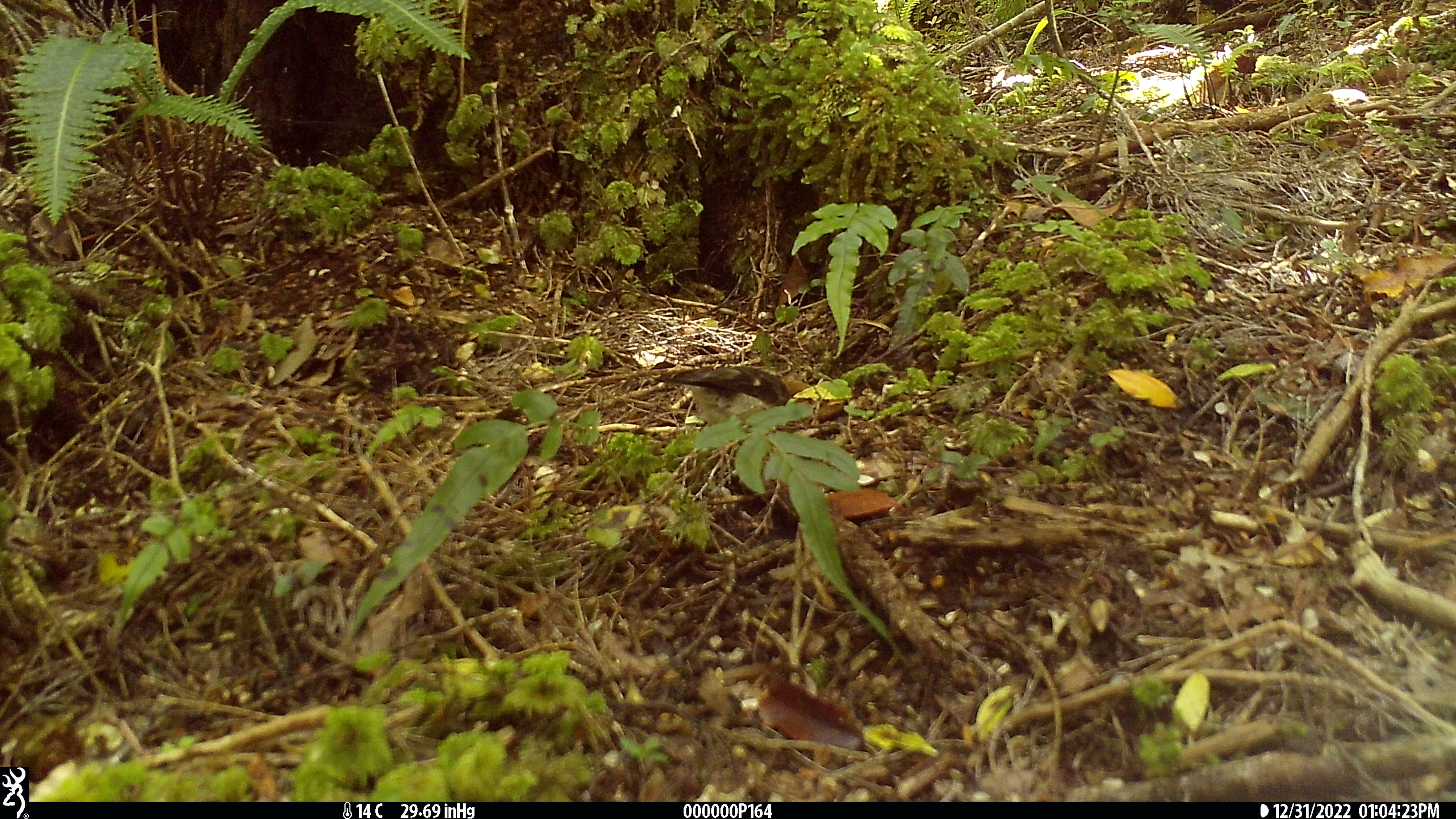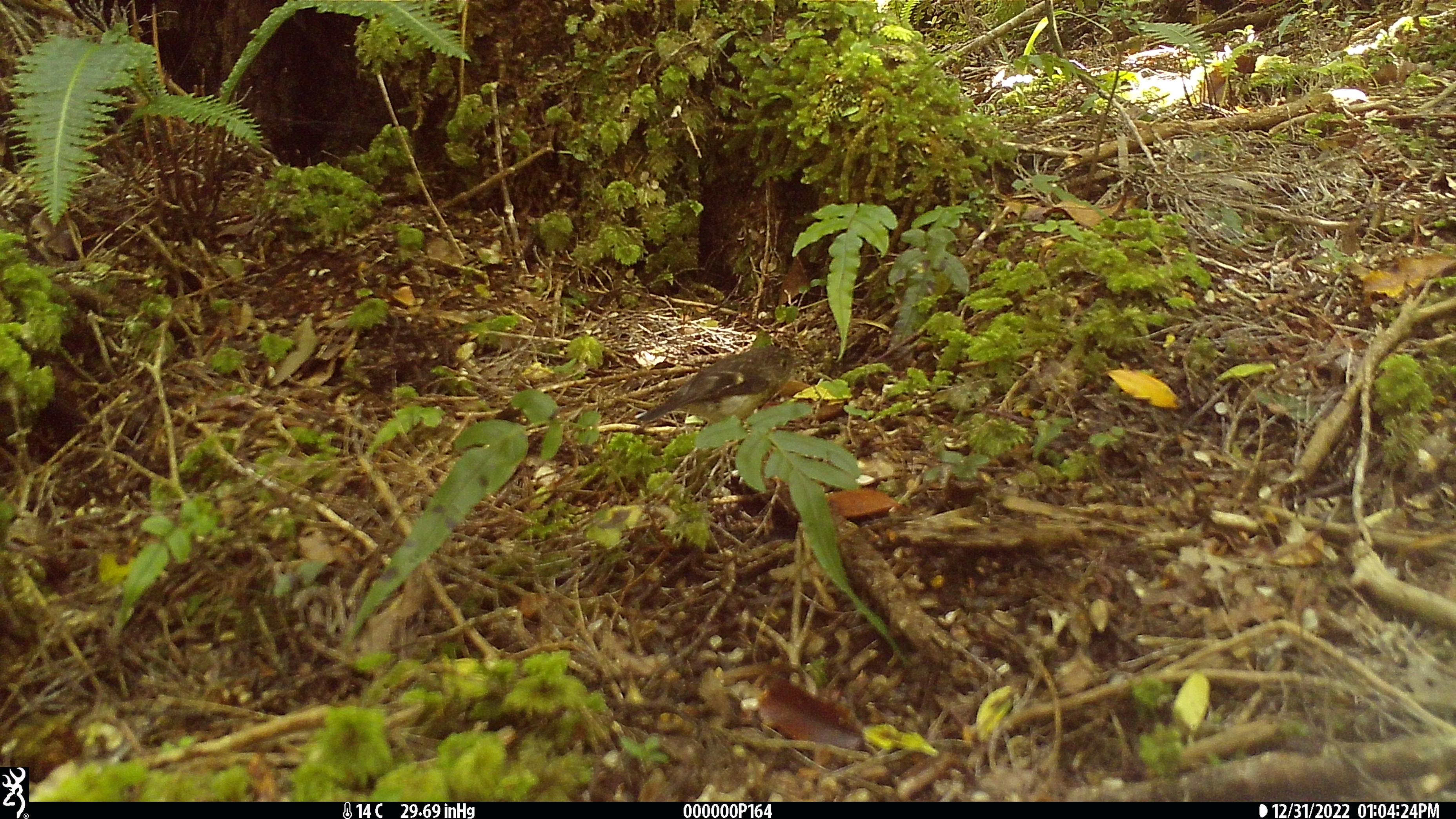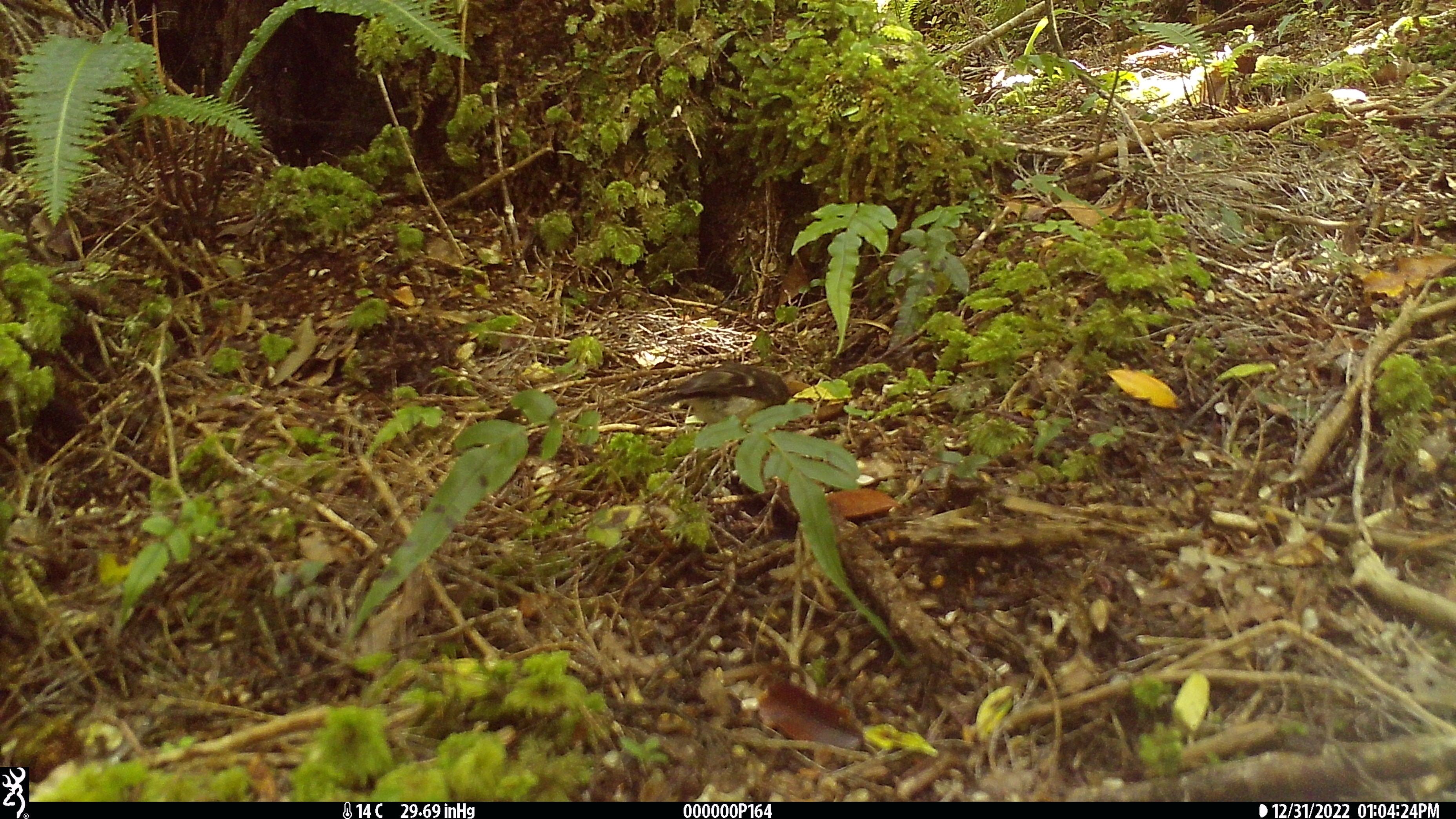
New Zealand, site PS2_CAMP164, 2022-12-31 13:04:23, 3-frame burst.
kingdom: Animalia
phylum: Chordata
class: Aves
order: Passeriformes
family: Petroicidae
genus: Petroica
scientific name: Petroica macrocephala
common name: tomtit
Tomtit (Petroica macrocephala).